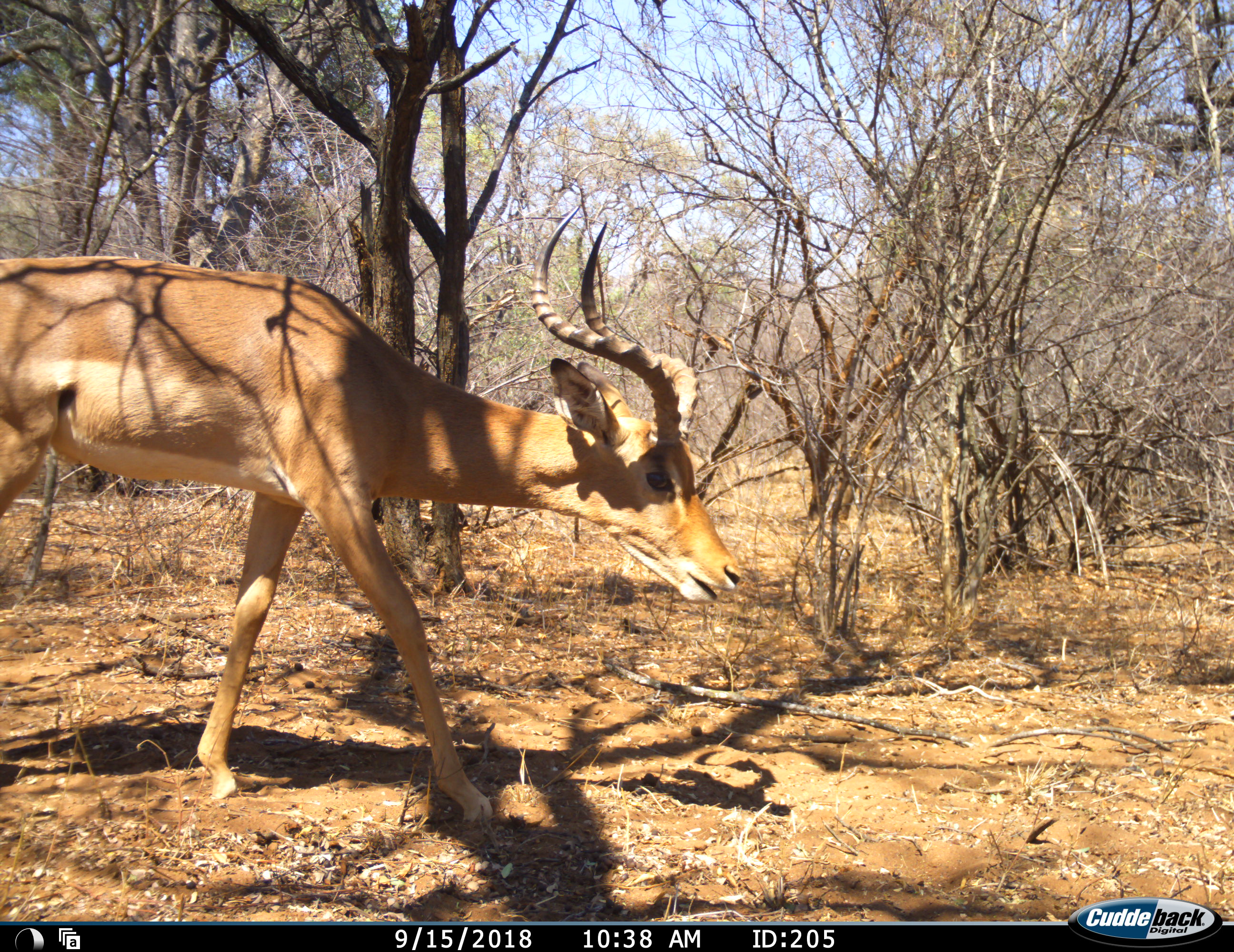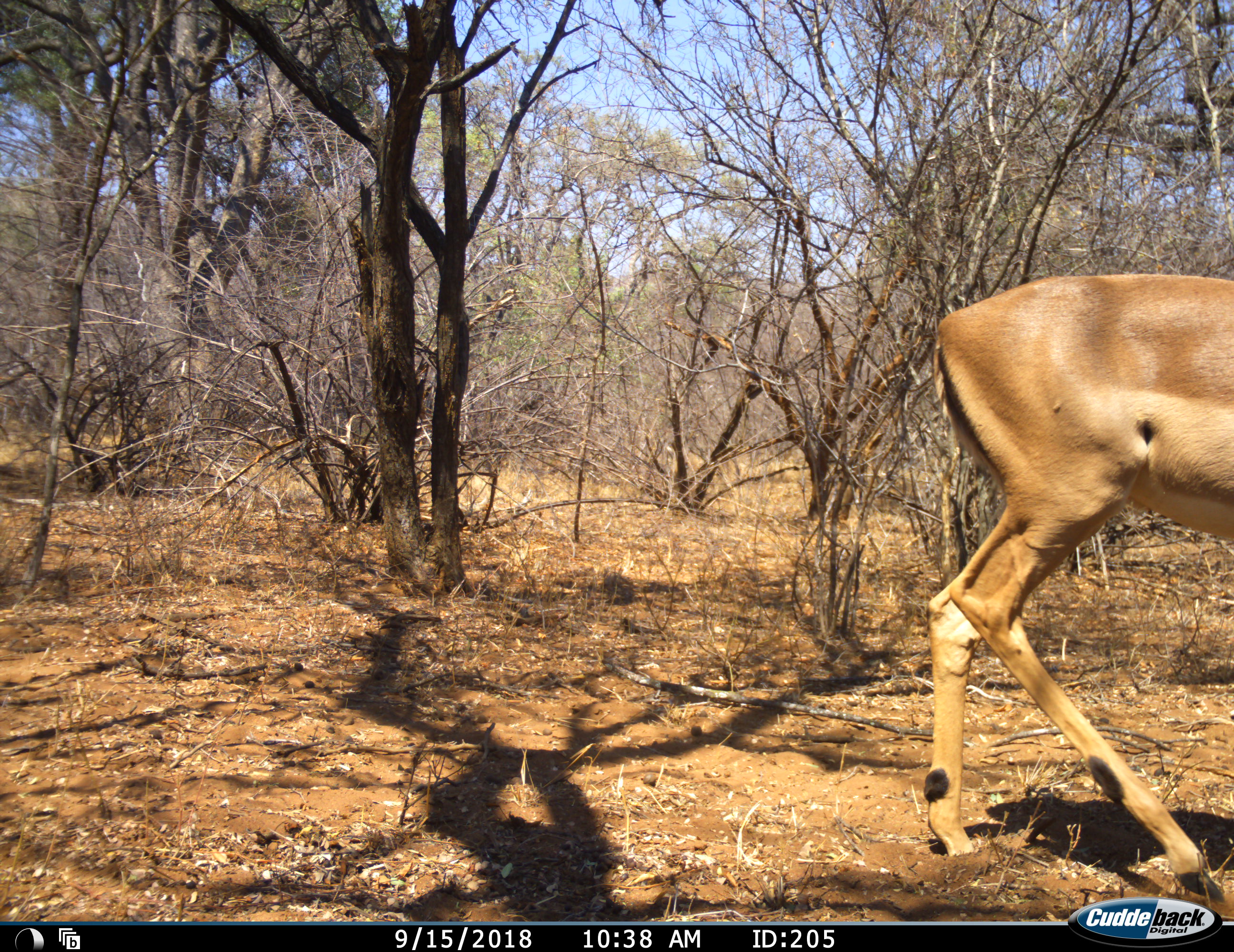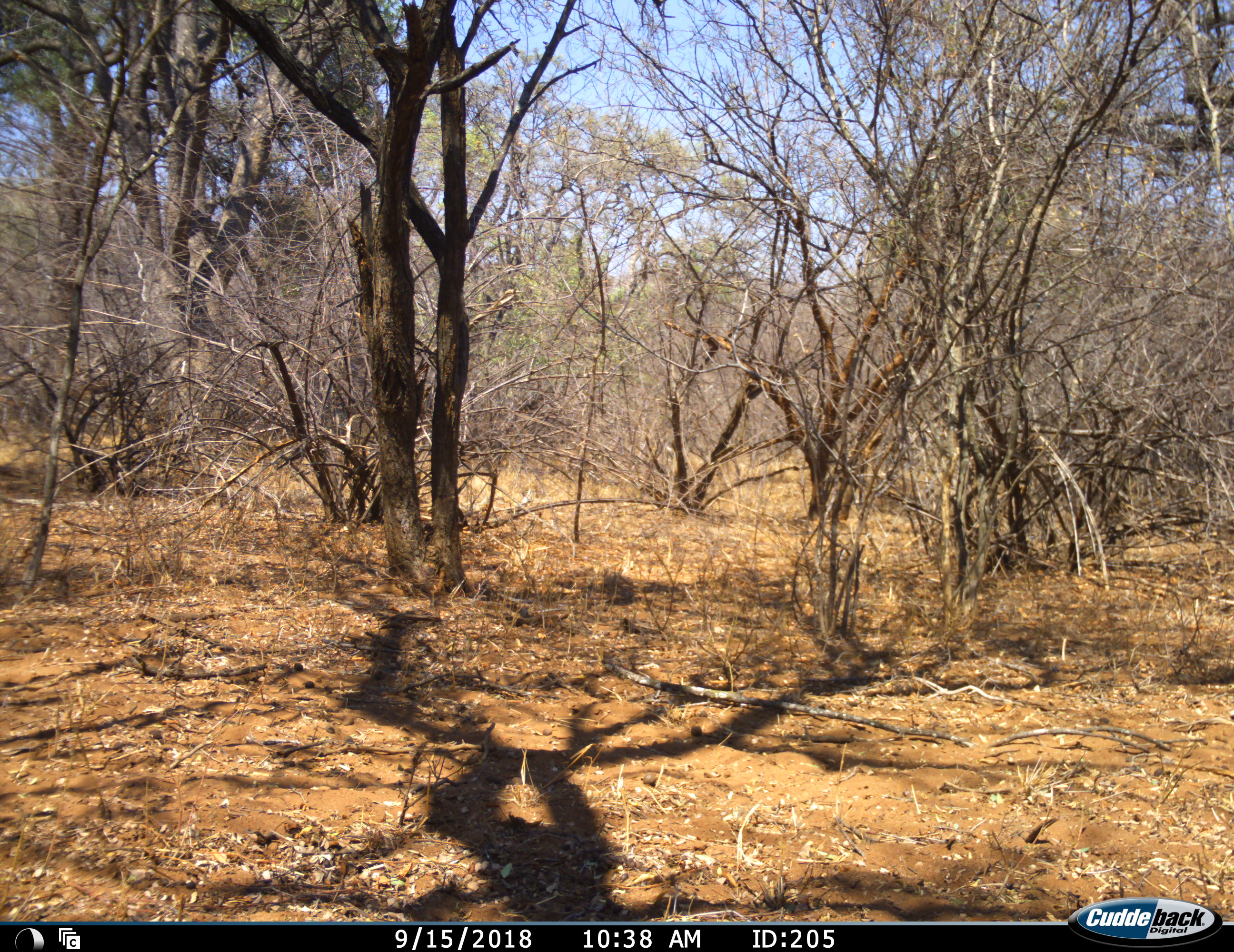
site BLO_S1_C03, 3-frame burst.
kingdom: Animalia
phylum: Chordata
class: Mammalia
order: Artiodactyla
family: Bovidae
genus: Aepyceros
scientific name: Aepyceros melampus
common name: impala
Impala (Aepyceros melampus), count 1. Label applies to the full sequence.